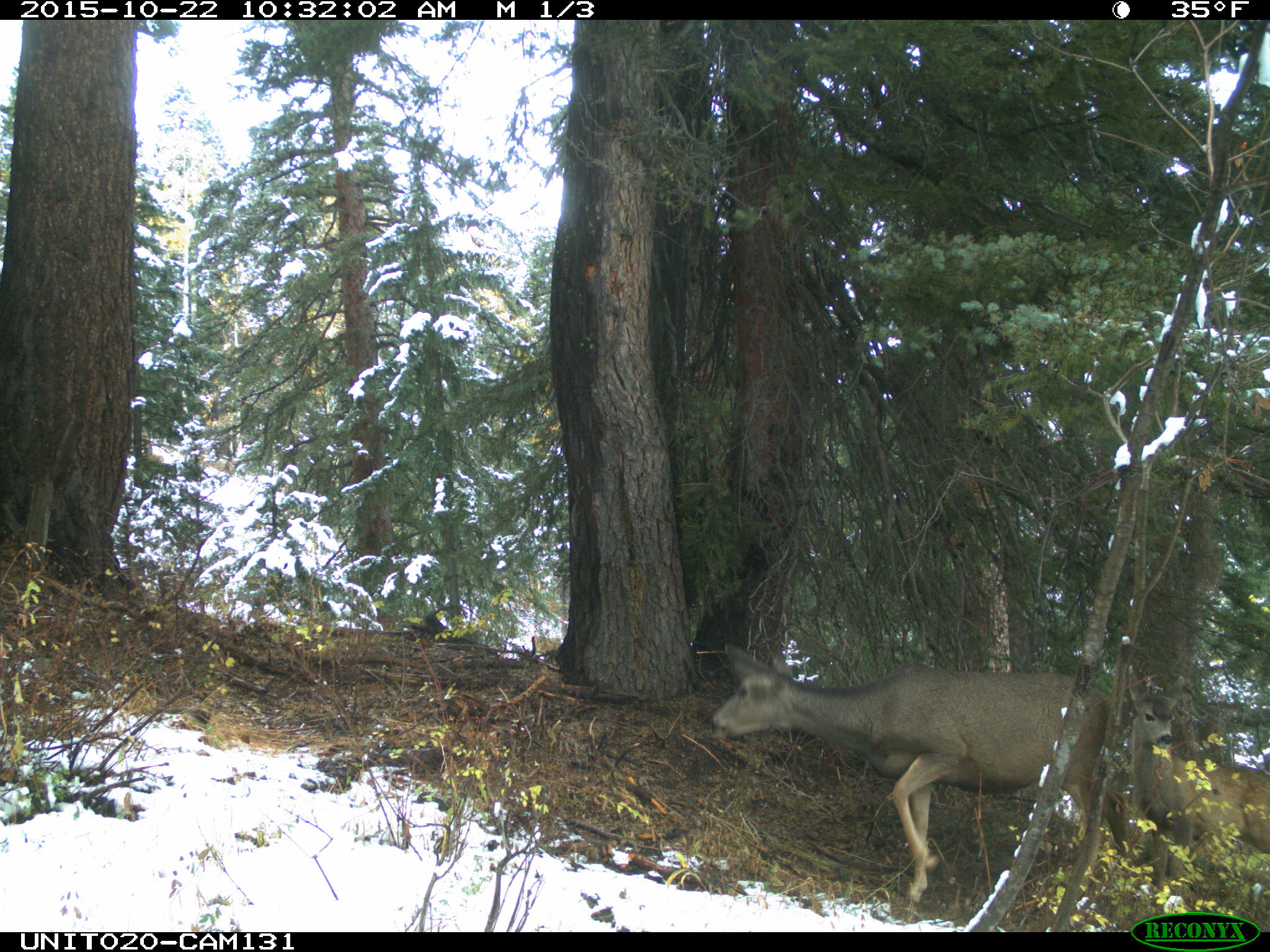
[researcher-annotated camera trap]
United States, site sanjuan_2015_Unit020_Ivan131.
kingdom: Animalia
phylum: Chordata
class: Mammalia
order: Artiodactyla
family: Cervidae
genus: Odocoileus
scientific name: Odocoileus hemionus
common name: mule deer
Odocoileus hemionus (mule deer).